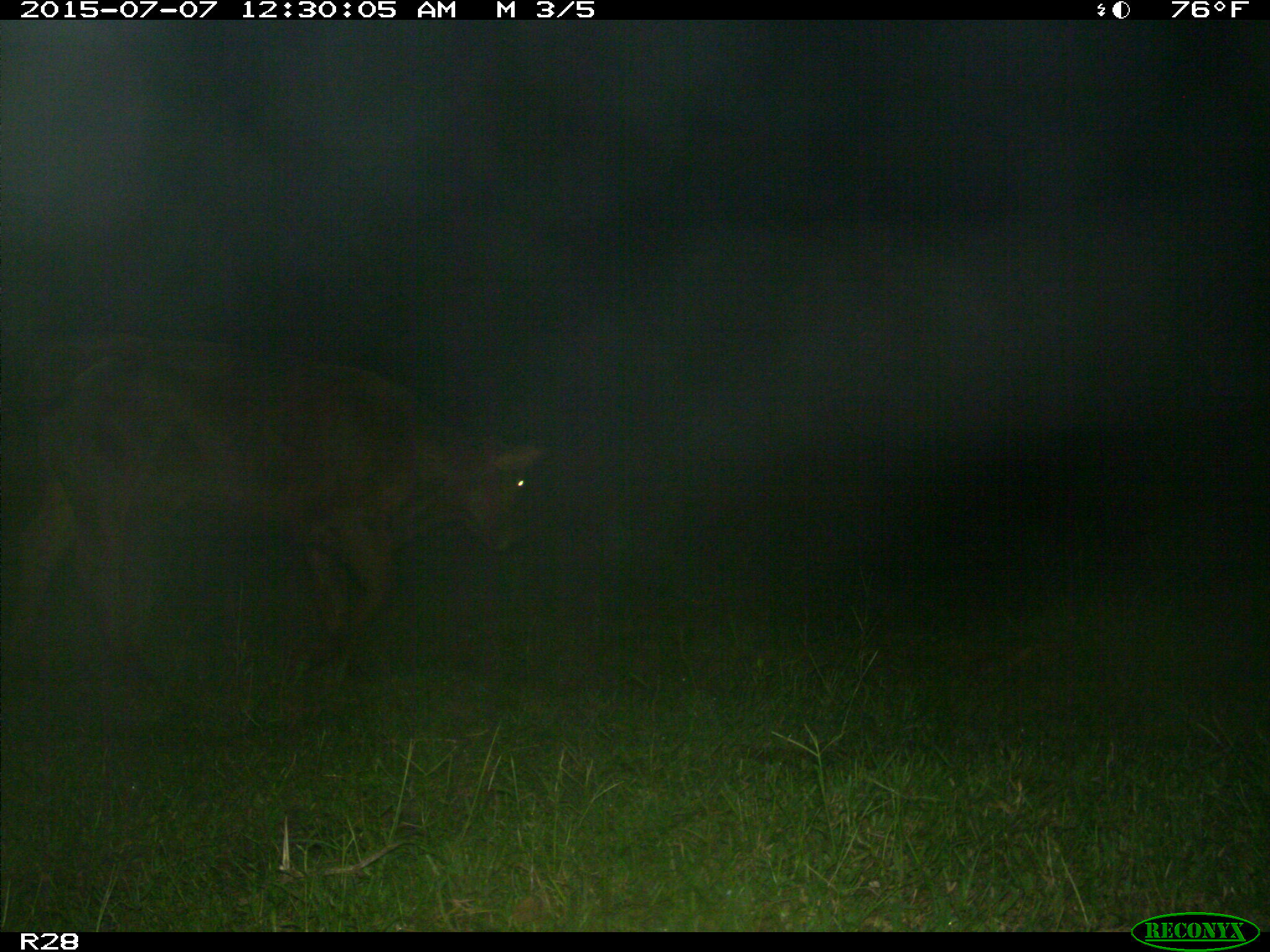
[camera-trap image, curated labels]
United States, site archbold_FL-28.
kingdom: Animalia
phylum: Chordata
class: Mammalia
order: Artiodactyla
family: Bovidae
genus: Bos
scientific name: Bos taurus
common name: domestic cow